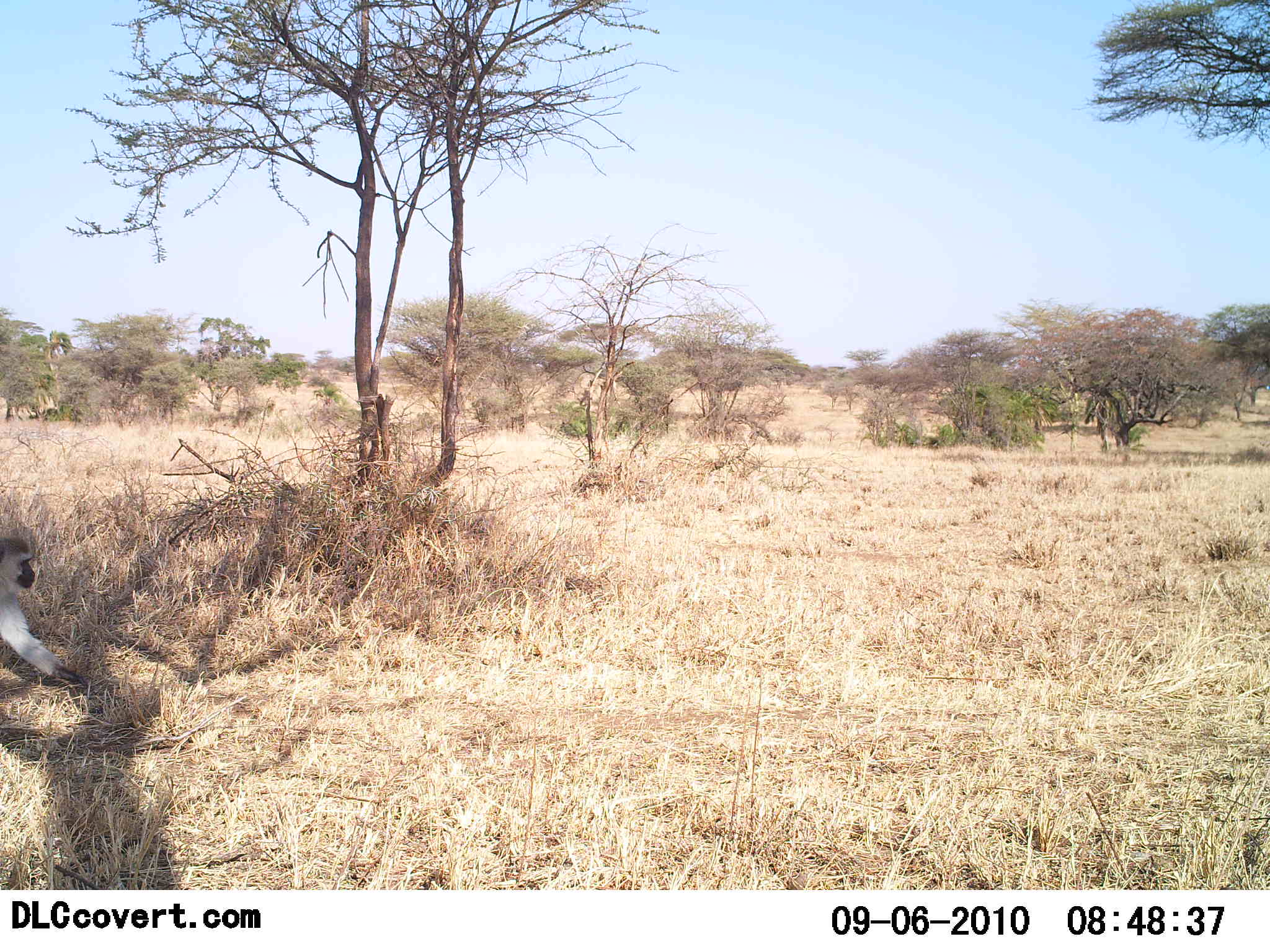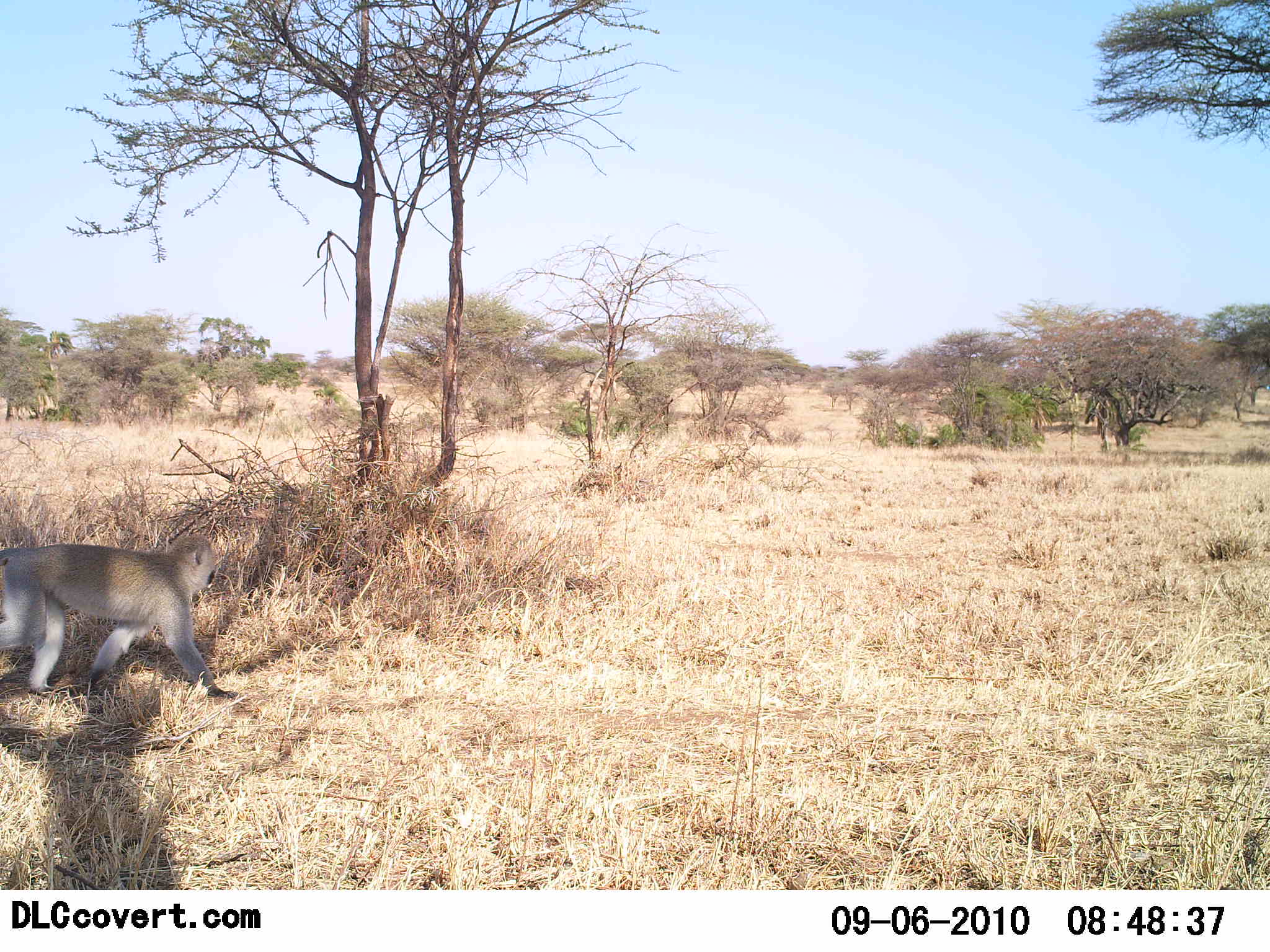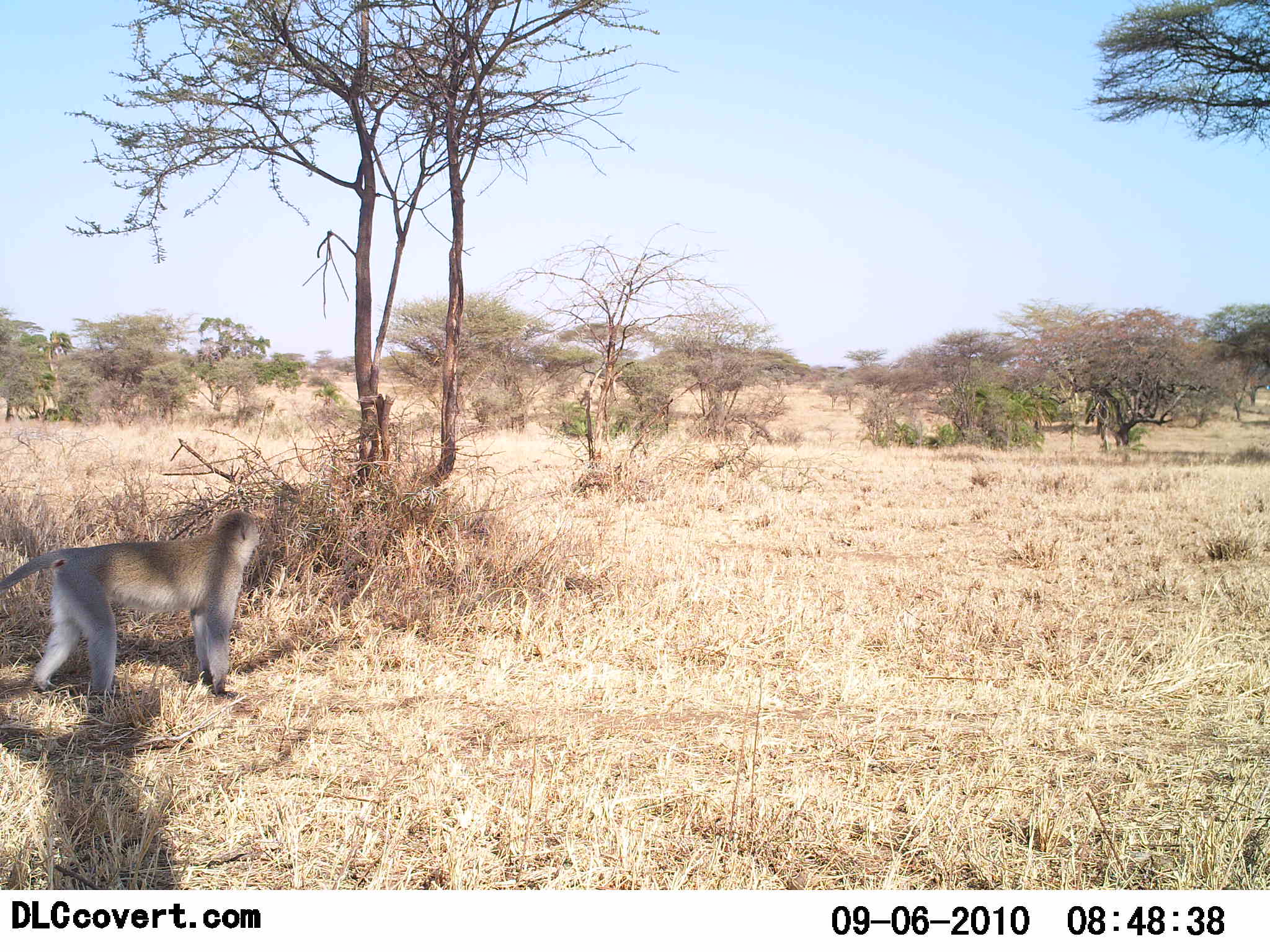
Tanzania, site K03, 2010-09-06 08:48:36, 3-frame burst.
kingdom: Animalia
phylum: Chordata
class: Mammalia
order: Primates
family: Cercopithecidae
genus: Chlorocebus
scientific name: Chlorocebus pygerythrus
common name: vervet monkey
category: monkeyvervet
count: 1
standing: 0%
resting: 0%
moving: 100%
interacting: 0%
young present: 0%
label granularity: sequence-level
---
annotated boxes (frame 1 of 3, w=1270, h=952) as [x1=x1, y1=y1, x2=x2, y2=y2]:
animal: [x1=0, y1=535, x2=85, y2=683]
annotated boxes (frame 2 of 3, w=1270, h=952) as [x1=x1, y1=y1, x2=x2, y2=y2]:
animal: [x1=1, y1=530, x2=237, y2=700]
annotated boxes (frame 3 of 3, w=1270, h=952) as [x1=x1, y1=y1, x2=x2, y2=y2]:
animal: [x1=1, y1=510, x2=262, y2=699]